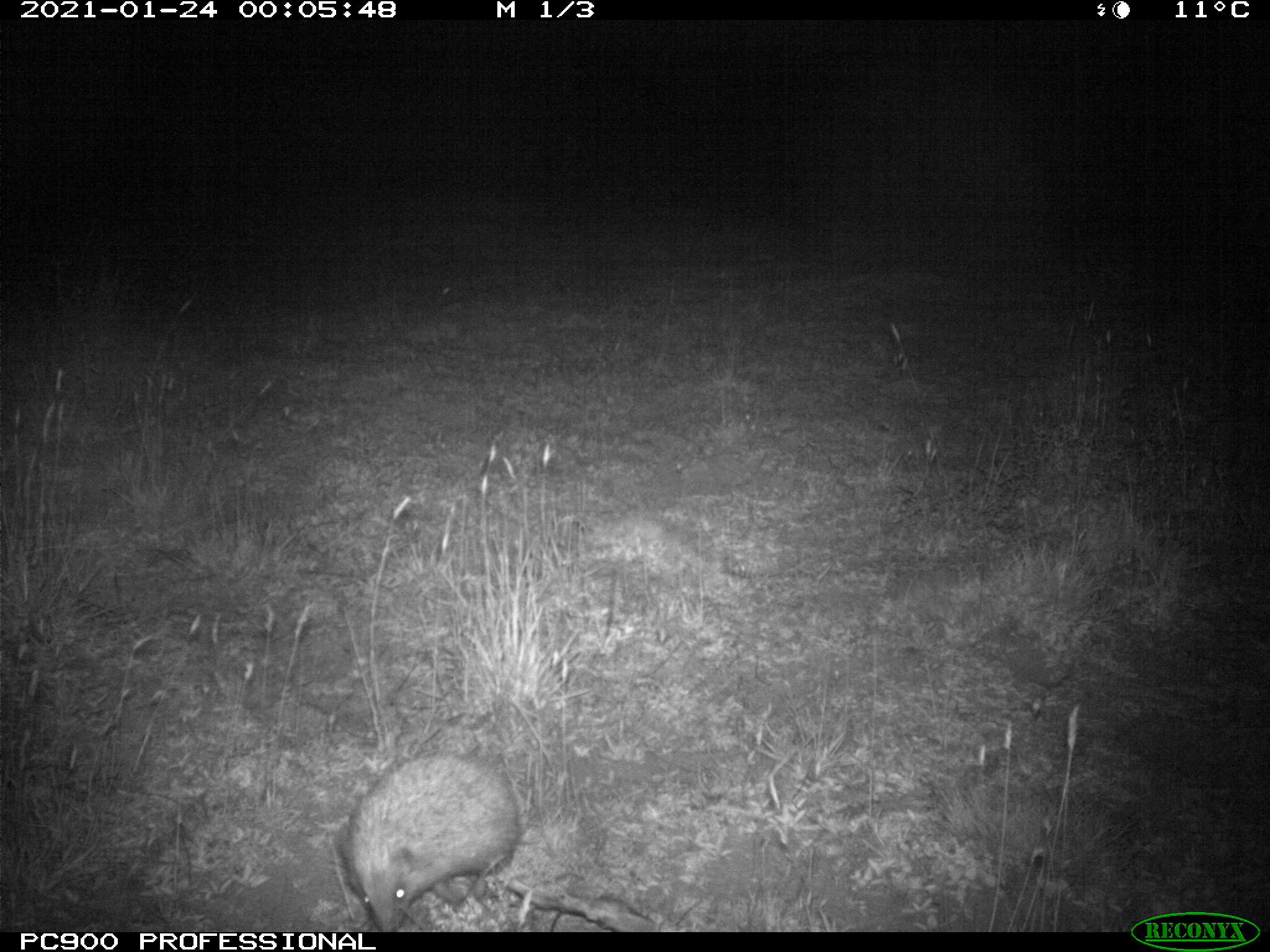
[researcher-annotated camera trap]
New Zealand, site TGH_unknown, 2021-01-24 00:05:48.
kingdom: Animalia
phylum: Chordata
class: Mammalia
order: Eulipotyphla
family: Erinaceidae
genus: Erinaceus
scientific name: Erinaceus europaeus europaeus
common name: european hedgehog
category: hedgehog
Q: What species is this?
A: Hedgehog (european hedgehog) (Erinaceus europaeus europaeus).